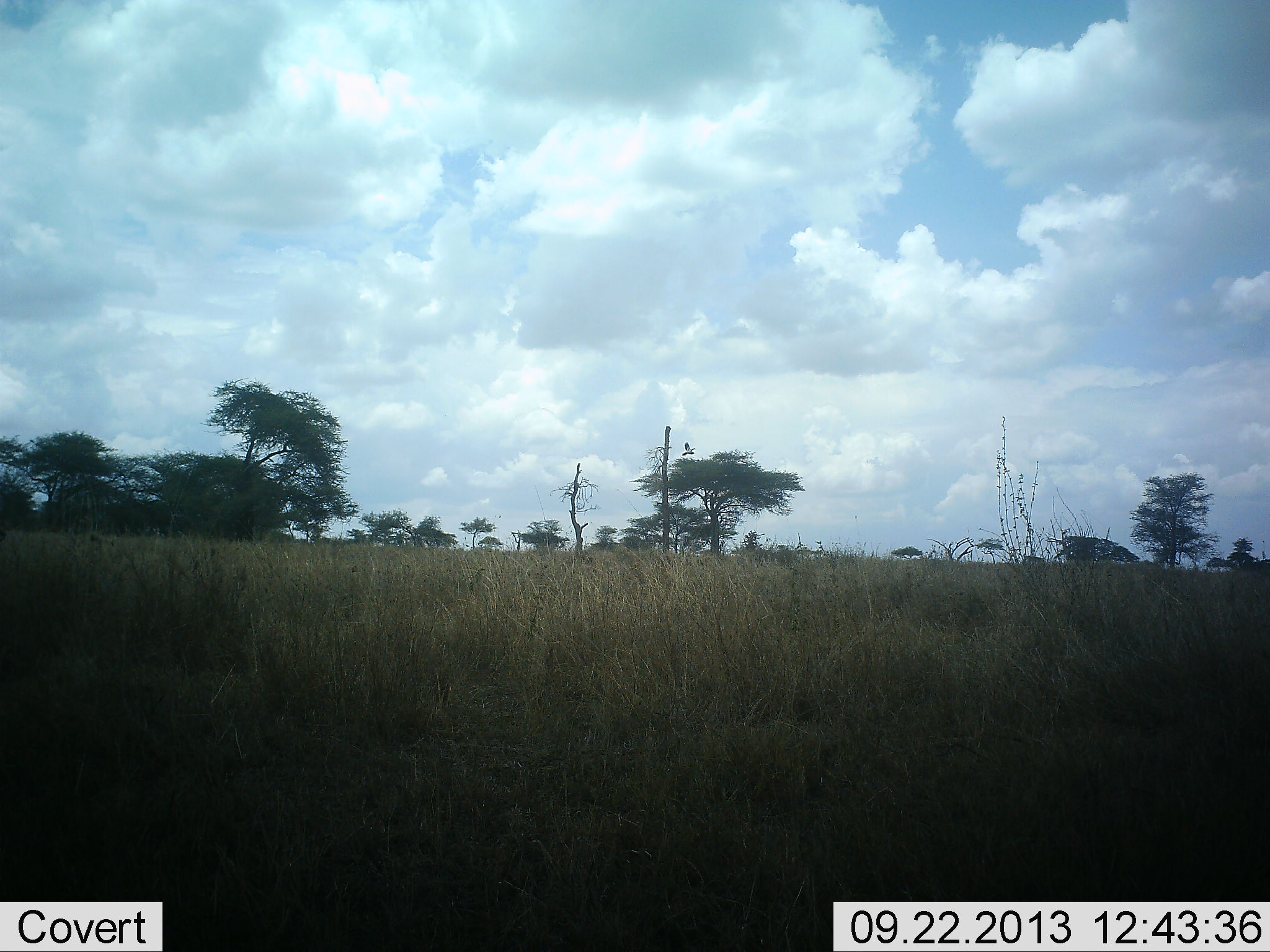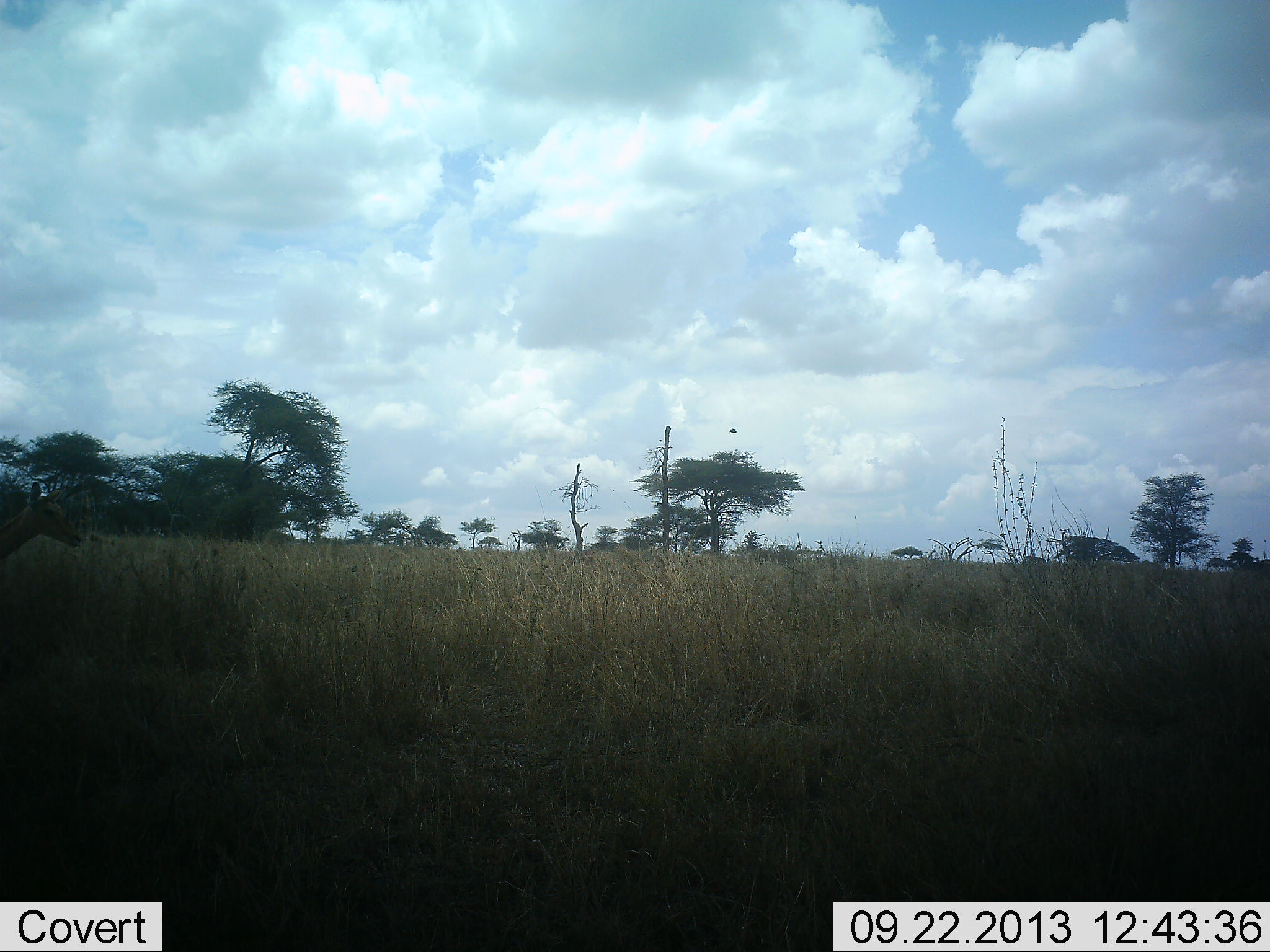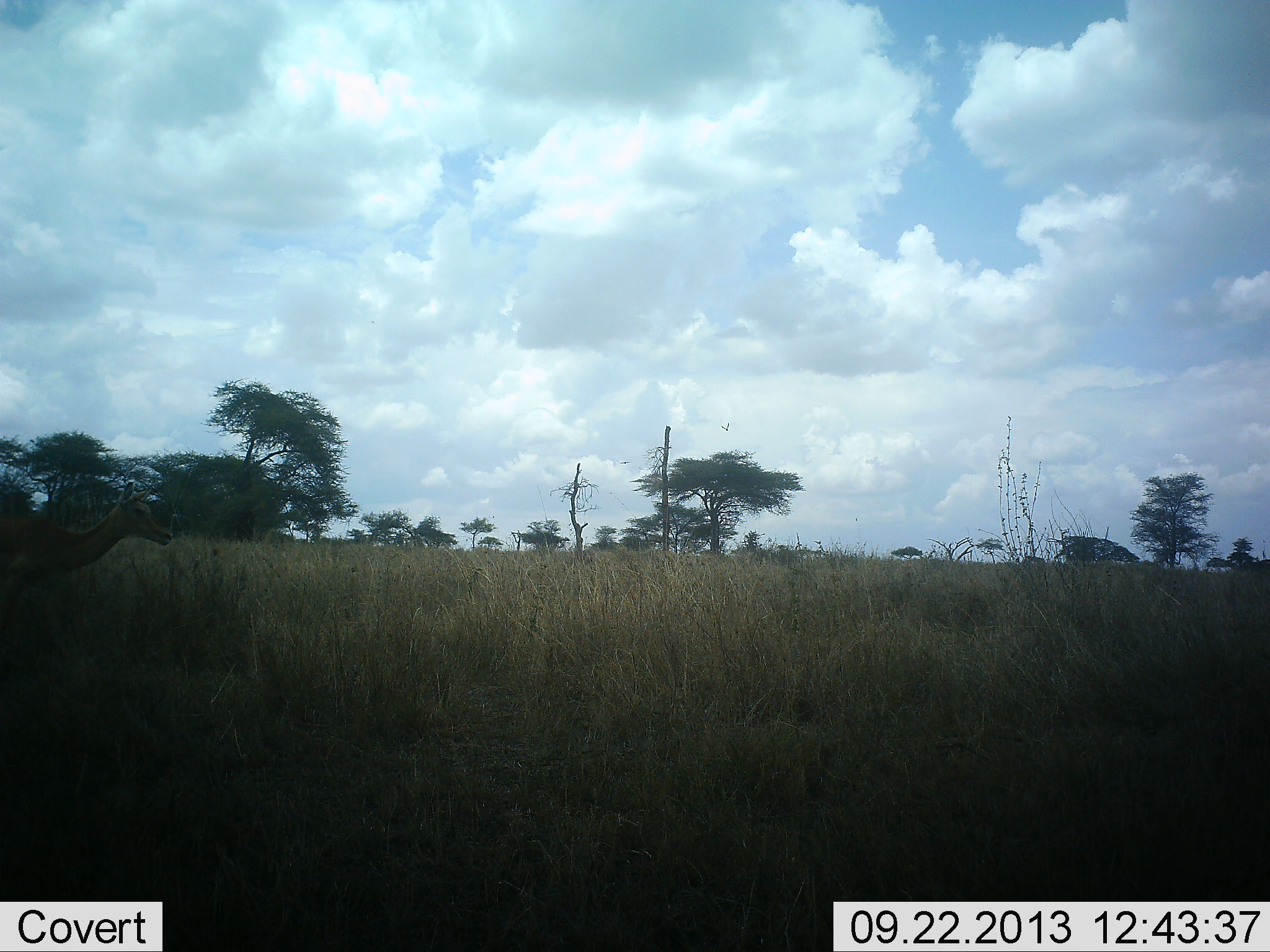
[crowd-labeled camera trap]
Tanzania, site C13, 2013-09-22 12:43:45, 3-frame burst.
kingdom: Animalia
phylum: Chordata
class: Mammalia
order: Artiodactyla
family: Bovidae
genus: Aepyceros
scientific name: Aepyceros melampus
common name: impala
Impala (Aepyceros melampus), count 1. Behavior (volunteer vote fractions): standing 8%, resting 0%, moving 92%, interacting 0%. Young present (vote fraction): 0%. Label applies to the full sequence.